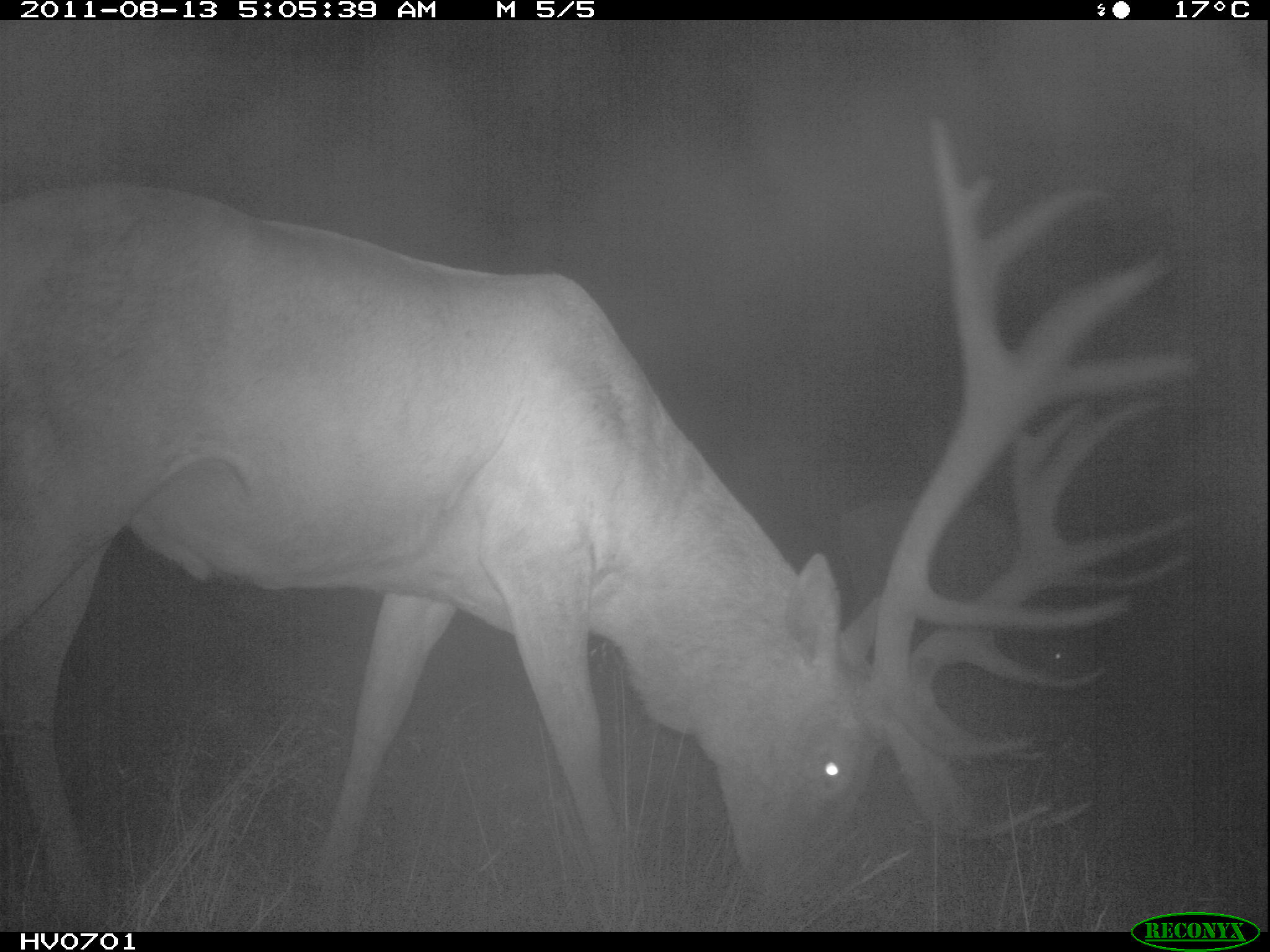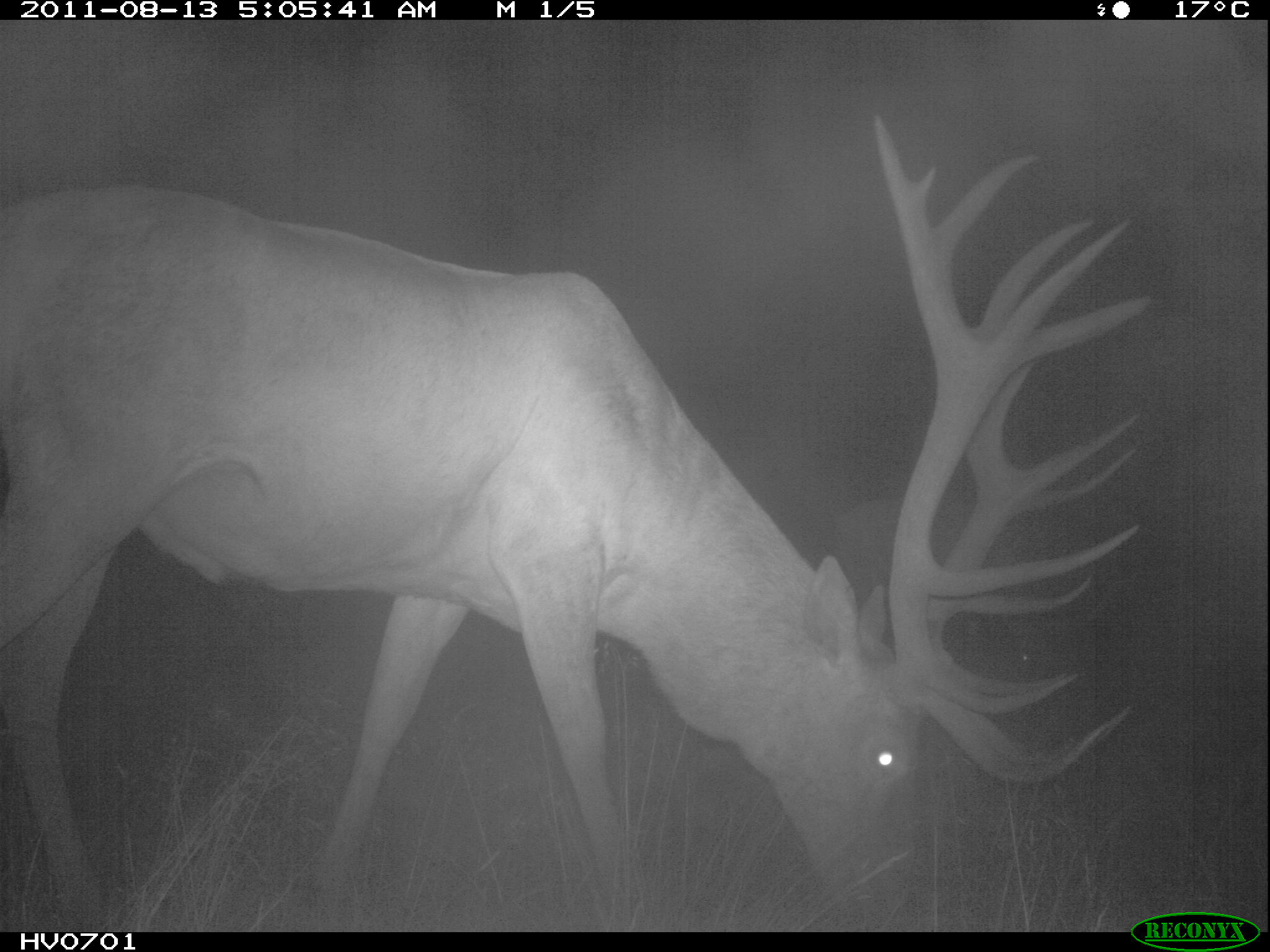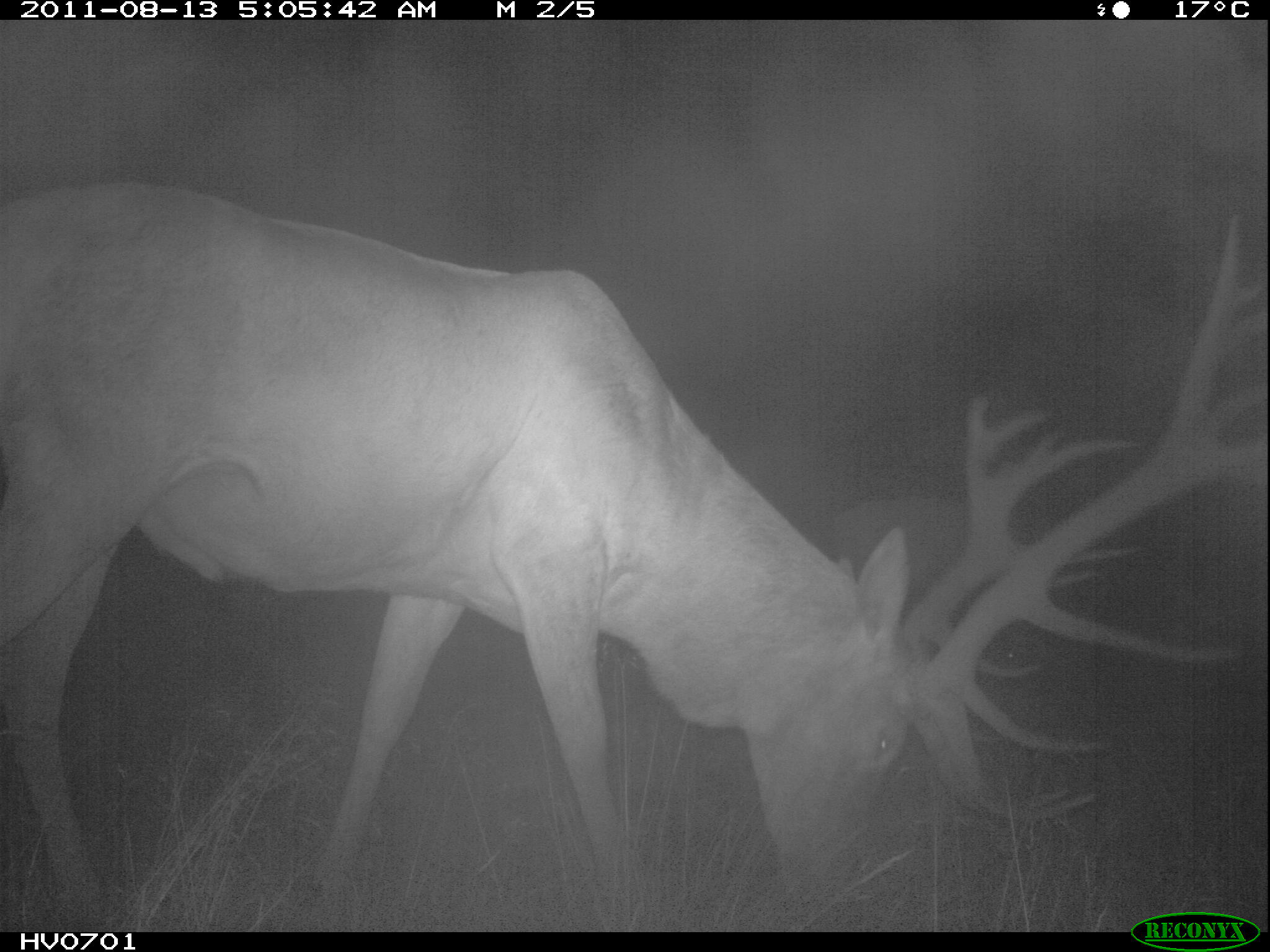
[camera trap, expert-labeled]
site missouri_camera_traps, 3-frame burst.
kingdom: Animalia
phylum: Chordata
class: Mammalia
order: Artiodactyla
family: Cervidae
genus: Cervus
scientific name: Cervus elaphus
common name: red deer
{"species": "red deer (Cervus elaphus)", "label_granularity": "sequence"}